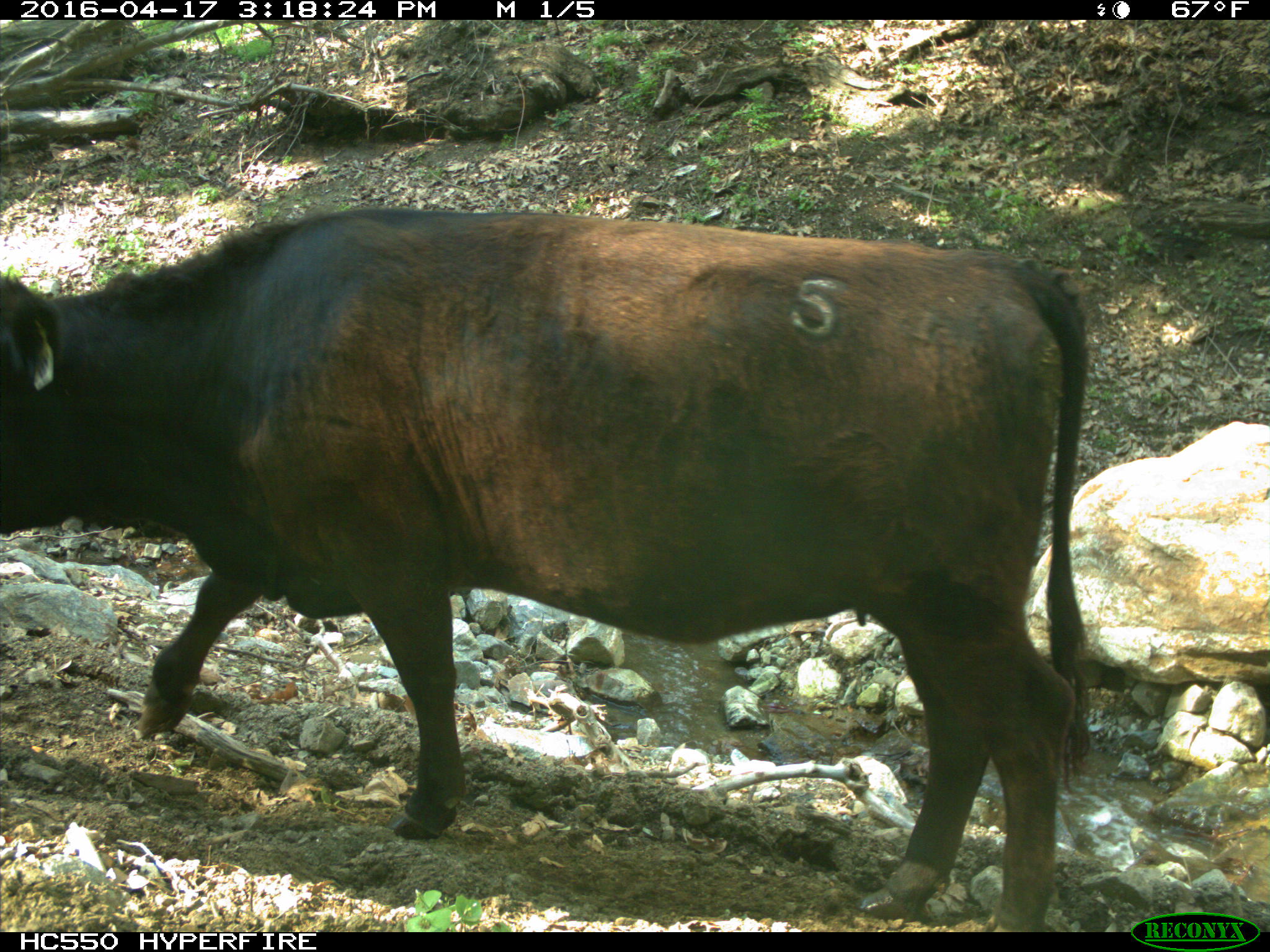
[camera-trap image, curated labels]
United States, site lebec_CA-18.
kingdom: Animalia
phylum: Chordata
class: Mammalia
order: Artiodactyla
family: Bovidae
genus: Bos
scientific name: Bos taurus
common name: domestic cow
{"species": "Bos taurus (domestic cow)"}